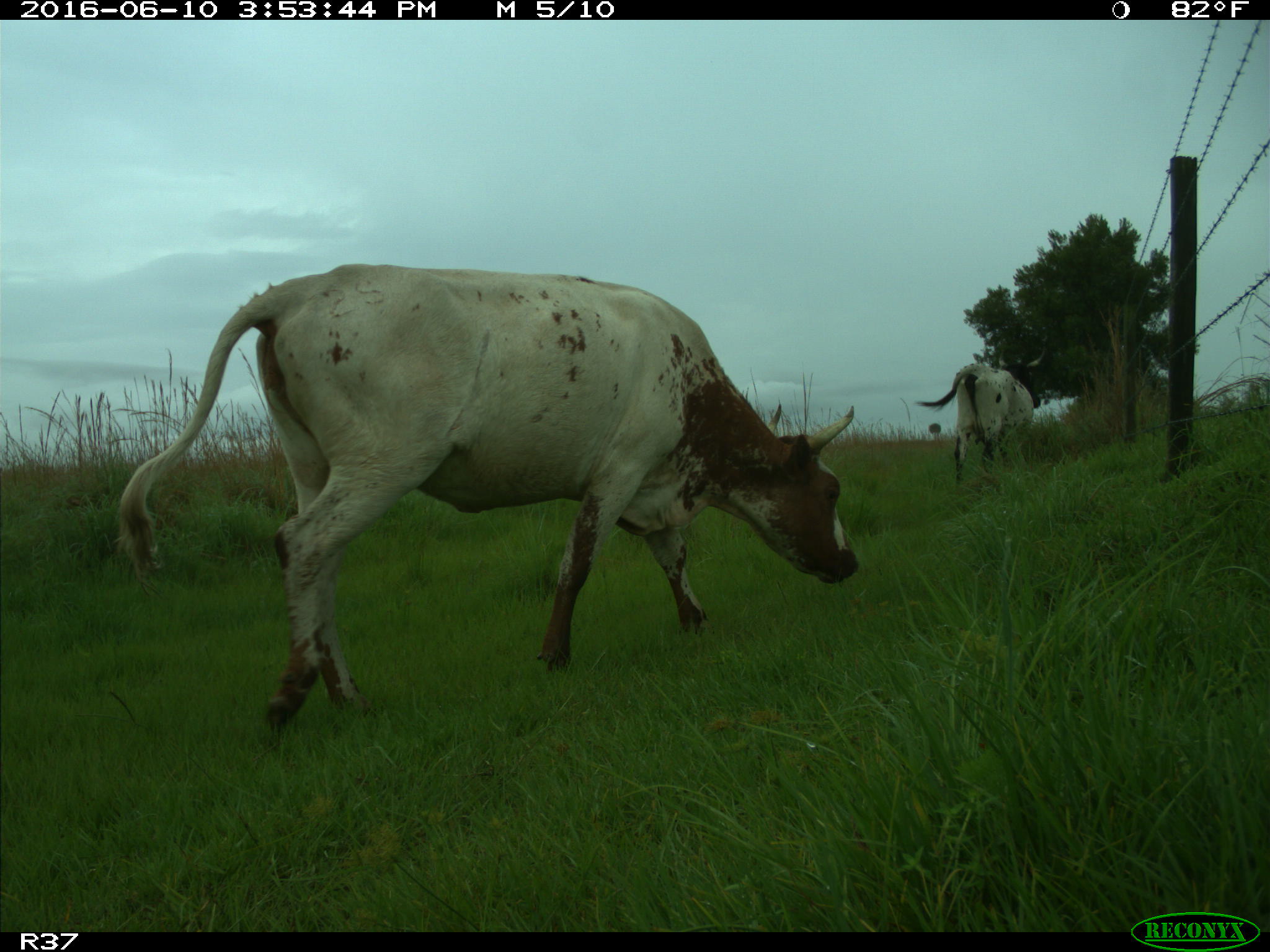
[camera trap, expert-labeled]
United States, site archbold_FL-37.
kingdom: Animalia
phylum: Chordata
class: Mammalia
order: Artiodactyla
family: Bovidae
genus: Bos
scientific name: Bos taurus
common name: domestic cow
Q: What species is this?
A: Bos taurus (domestic cow).